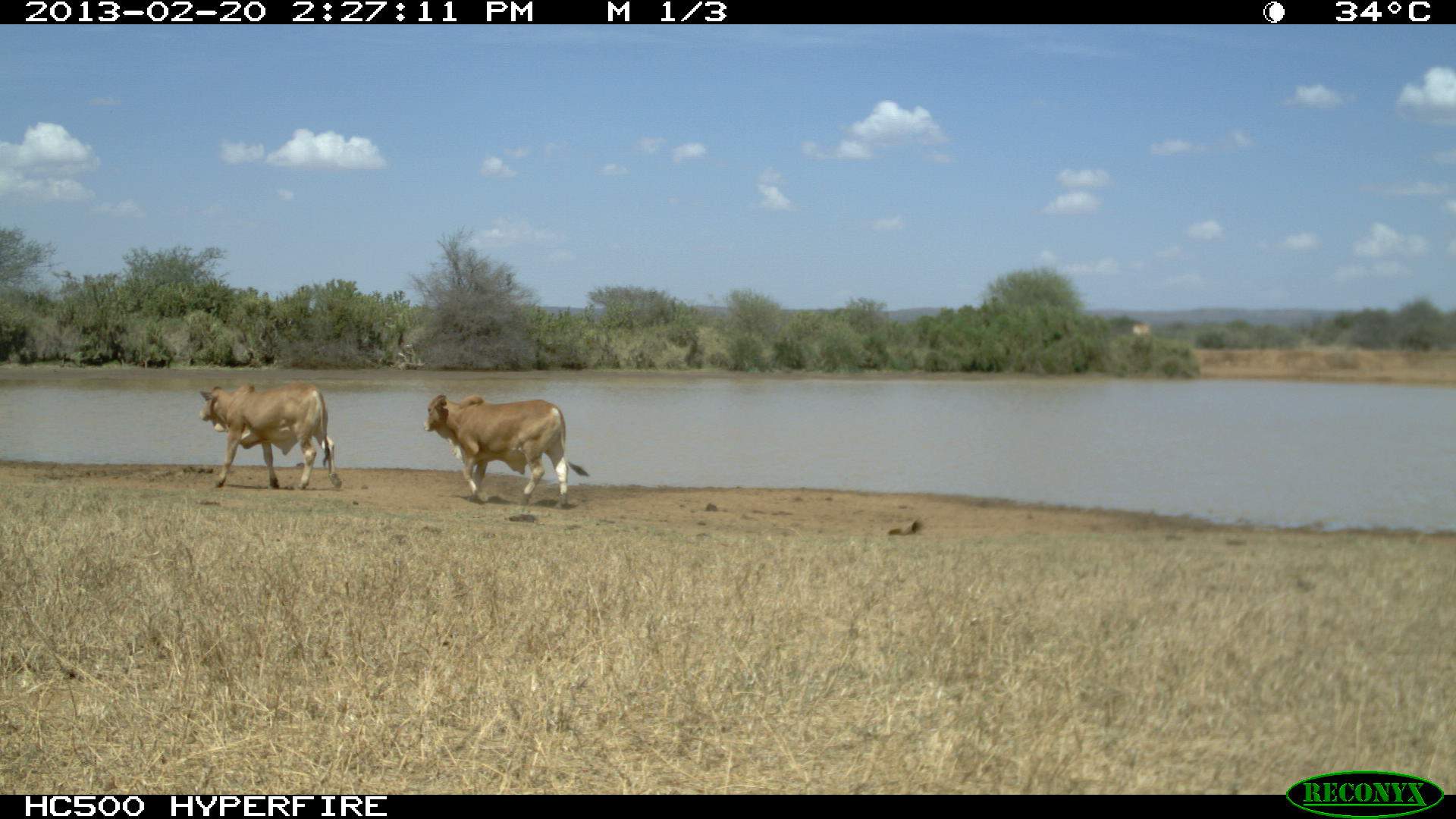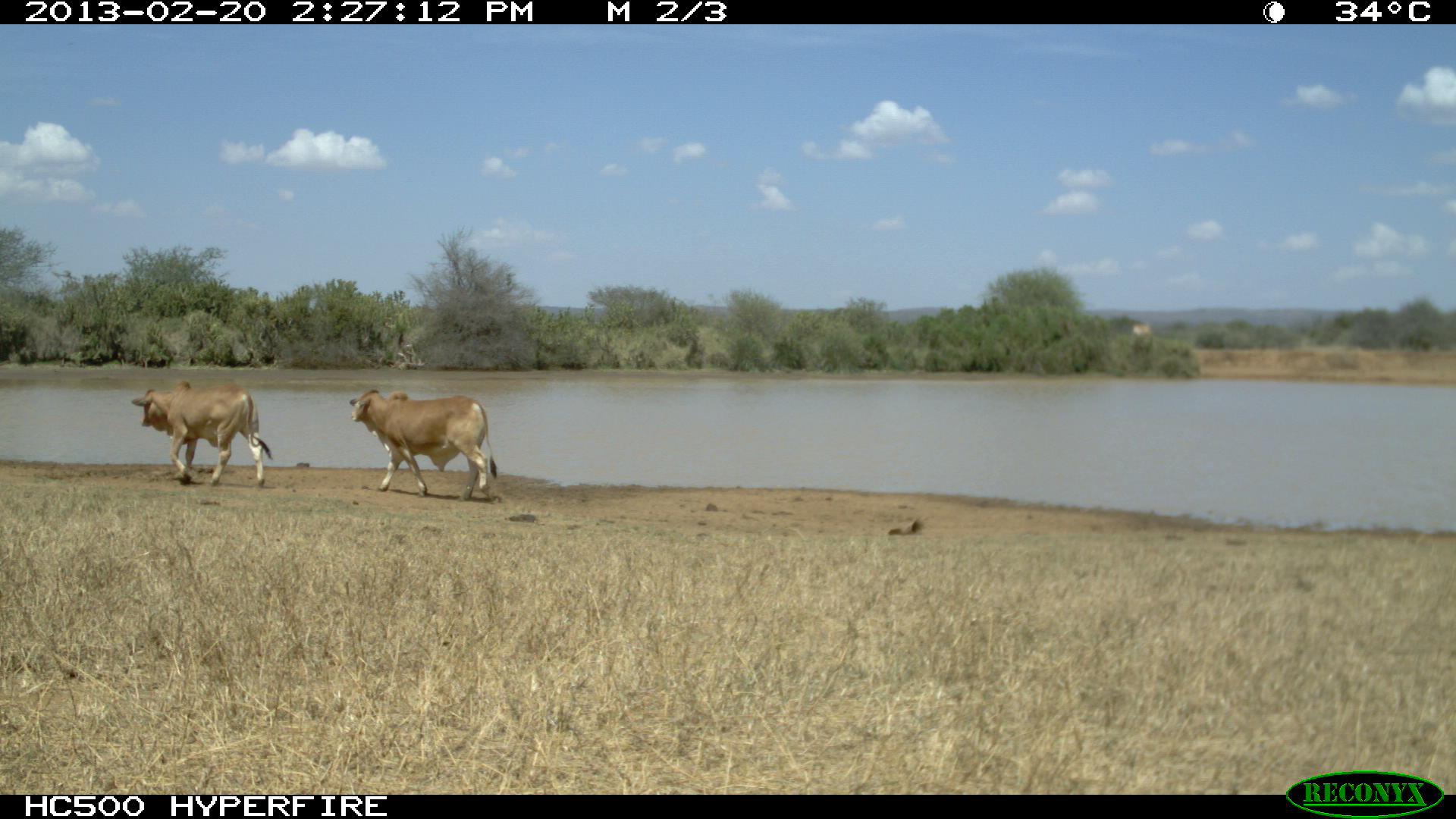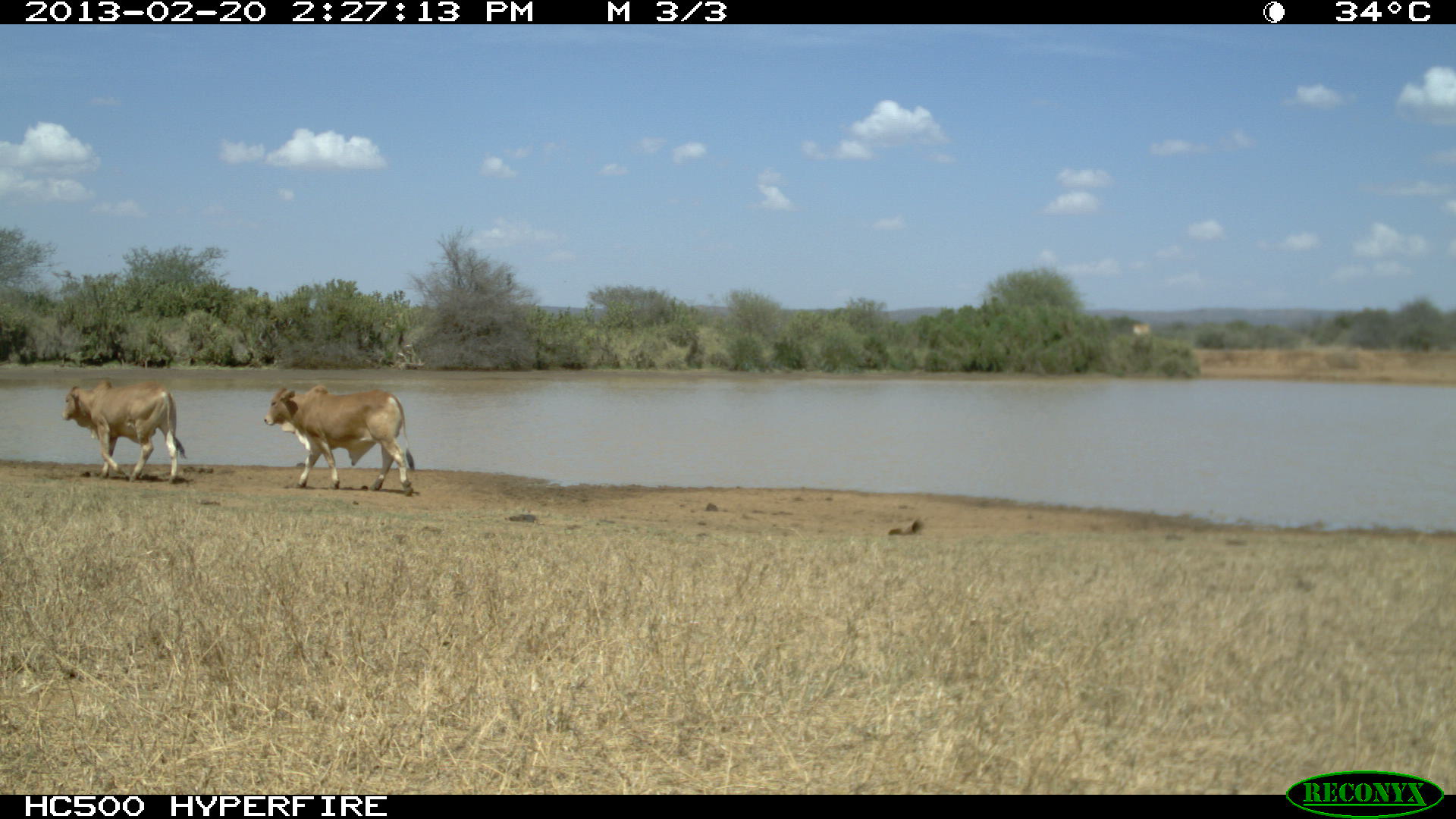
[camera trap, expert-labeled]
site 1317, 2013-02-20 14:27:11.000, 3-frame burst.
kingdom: Animalia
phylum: Chordata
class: Mammalia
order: Artiodactyla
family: Bovidae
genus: Bos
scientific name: Bos taurus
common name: domestic cattle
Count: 1.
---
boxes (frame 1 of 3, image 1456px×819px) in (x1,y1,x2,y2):
bos taurus: (423,392,590,509); (198,383,343,489)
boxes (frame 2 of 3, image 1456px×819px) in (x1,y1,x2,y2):
bos taurus: (349,390,498,504); (132,381,272,488)